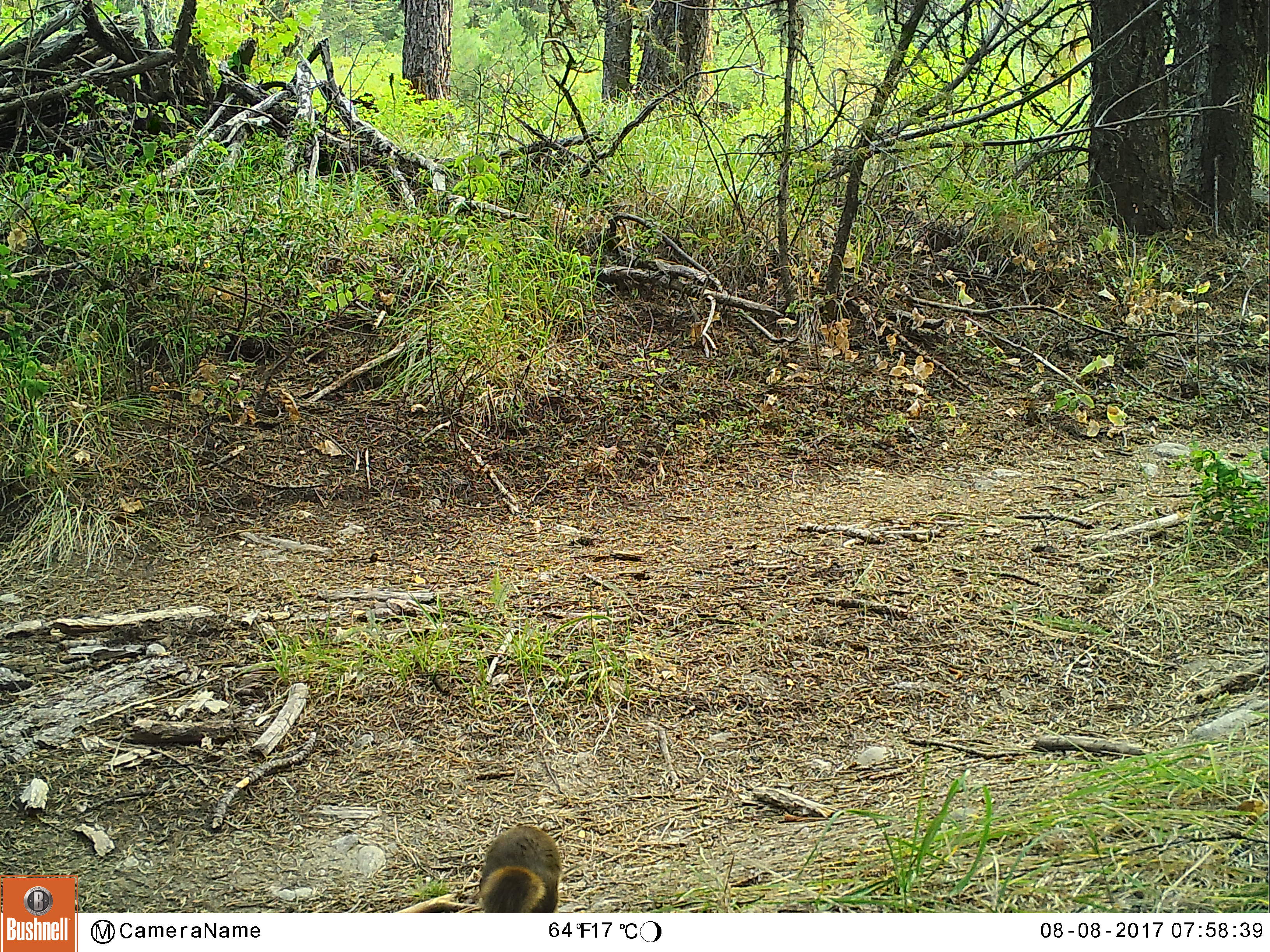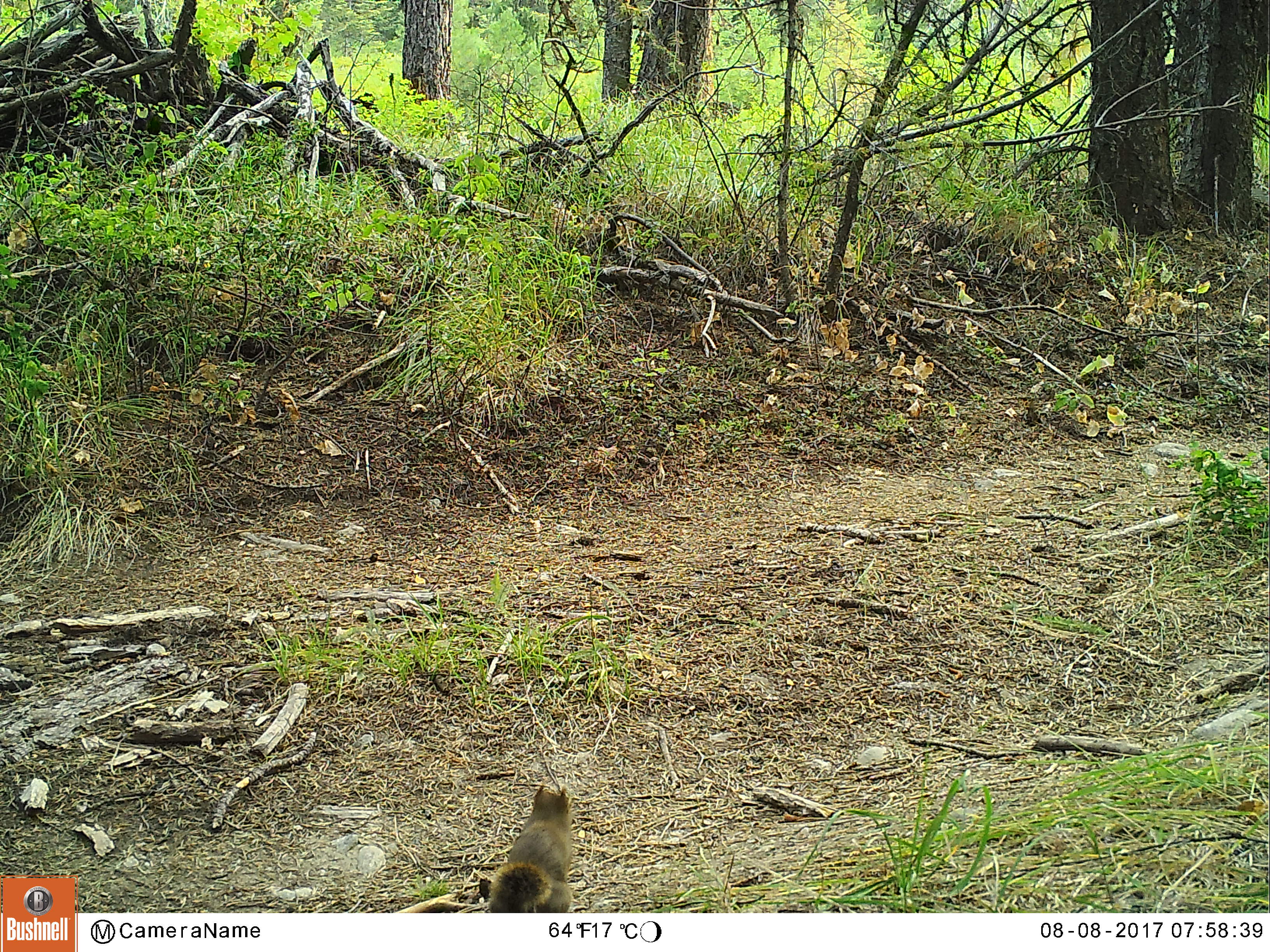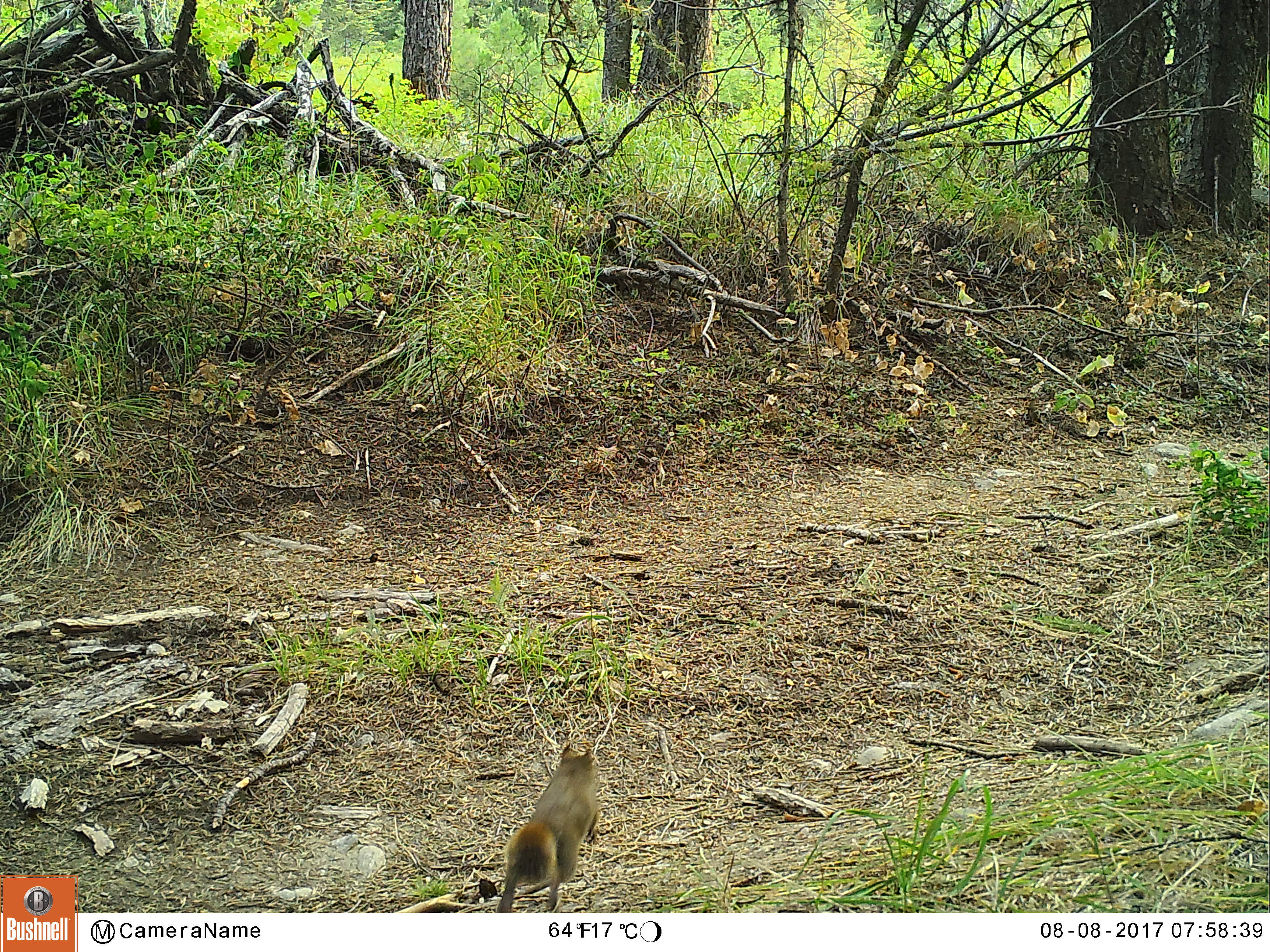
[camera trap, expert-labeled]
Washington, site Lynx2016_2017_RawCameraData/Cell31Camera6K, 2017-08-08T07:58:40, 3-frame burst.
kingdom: Animalia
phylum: Chordata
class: Mammalia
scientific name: Mammalia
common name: small mammal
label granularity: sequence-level